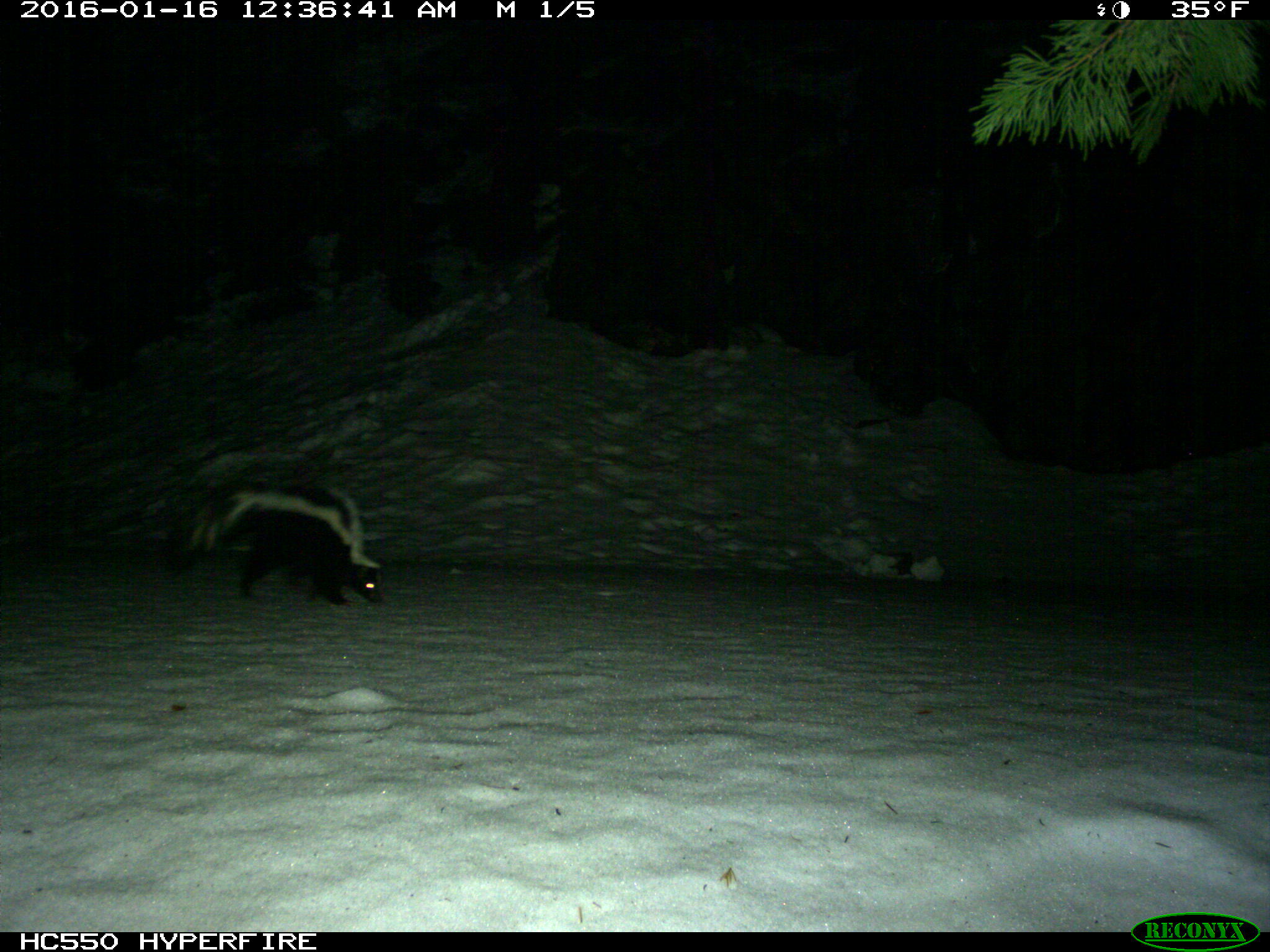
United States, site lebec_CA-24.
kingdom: Animalia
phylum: Chordata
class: Mammalia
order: Carnivora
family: Mephitidae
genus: Mephitis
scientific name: Mephitis mephitis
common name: striped skunk